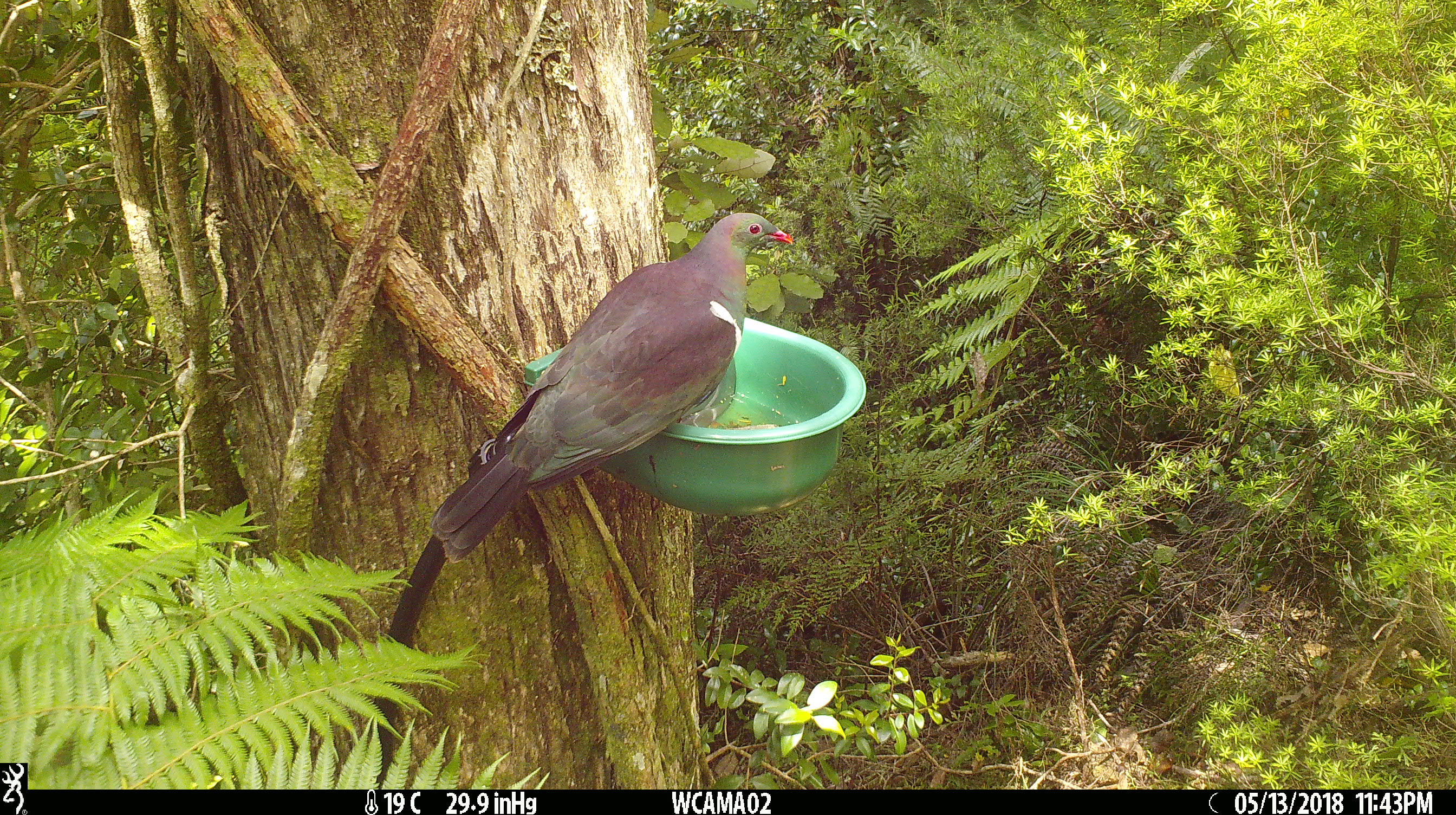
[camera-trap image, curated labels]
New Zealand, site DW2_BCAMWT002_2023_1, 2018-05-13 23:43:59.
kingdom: Animalia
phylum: Chordata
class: Aves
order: Columbiformes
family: Columbidae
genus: Hemiphaga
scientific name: Hemiphaga novaeseelandiae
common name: new zealand pigeon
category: kereru